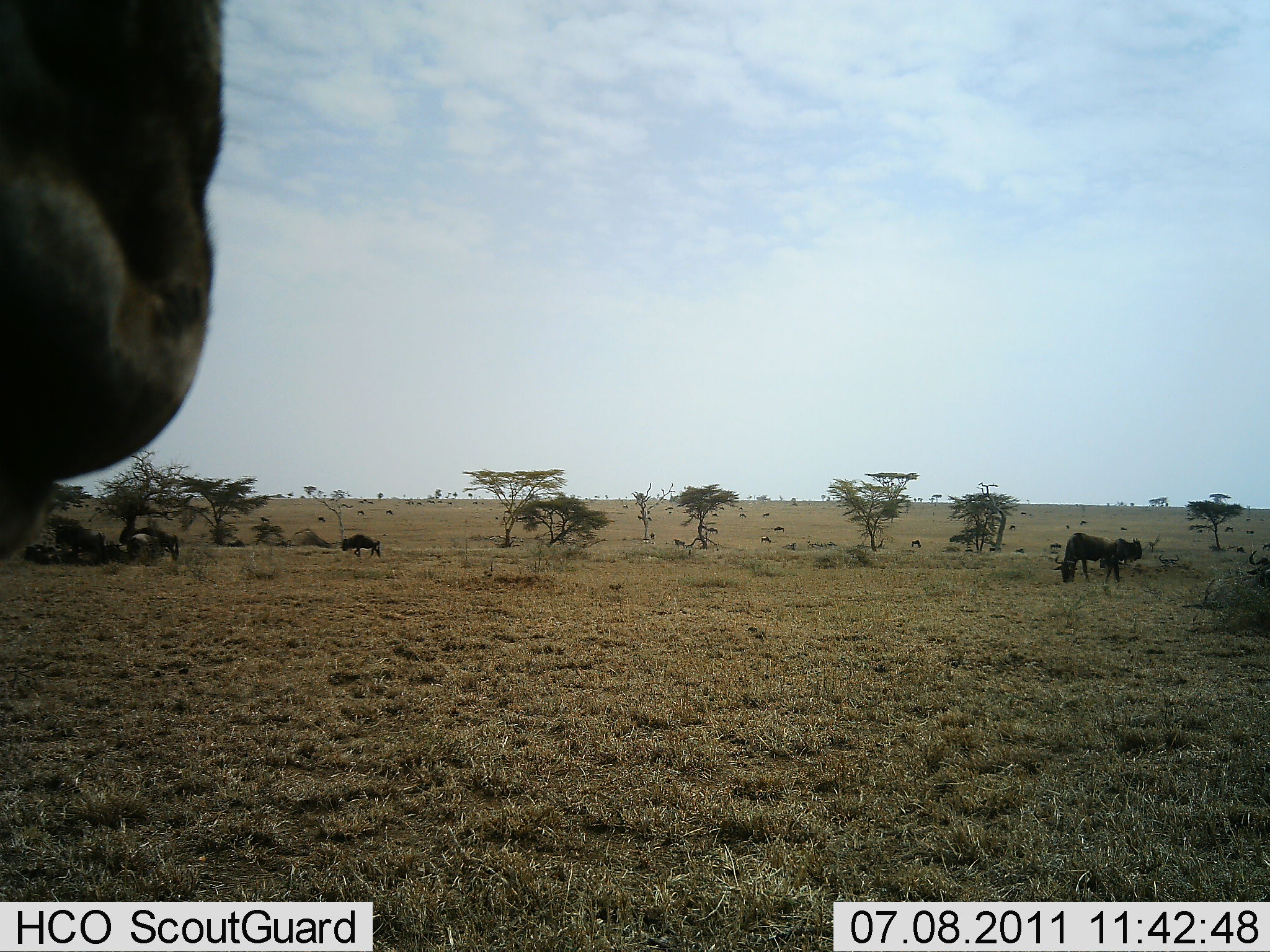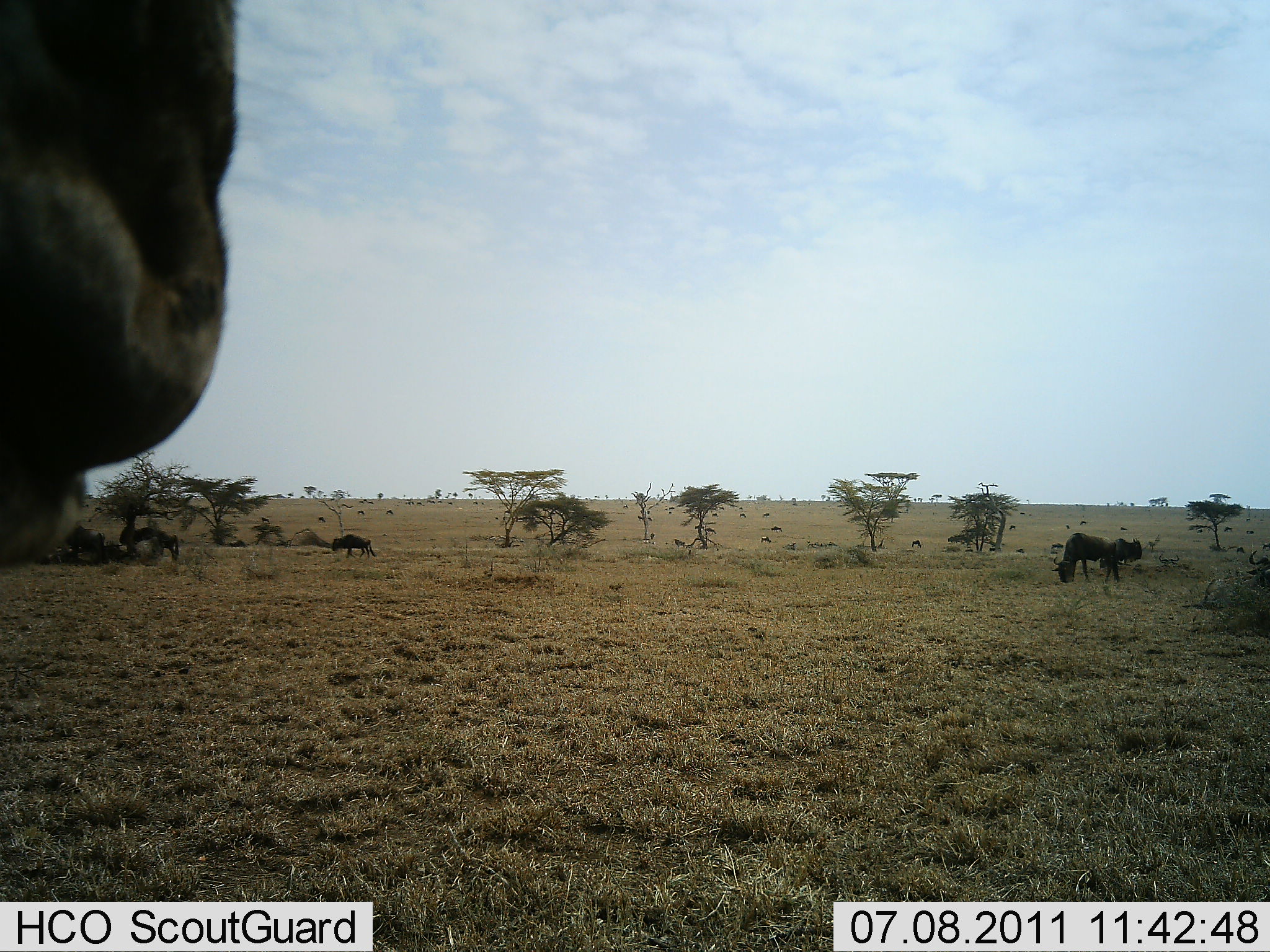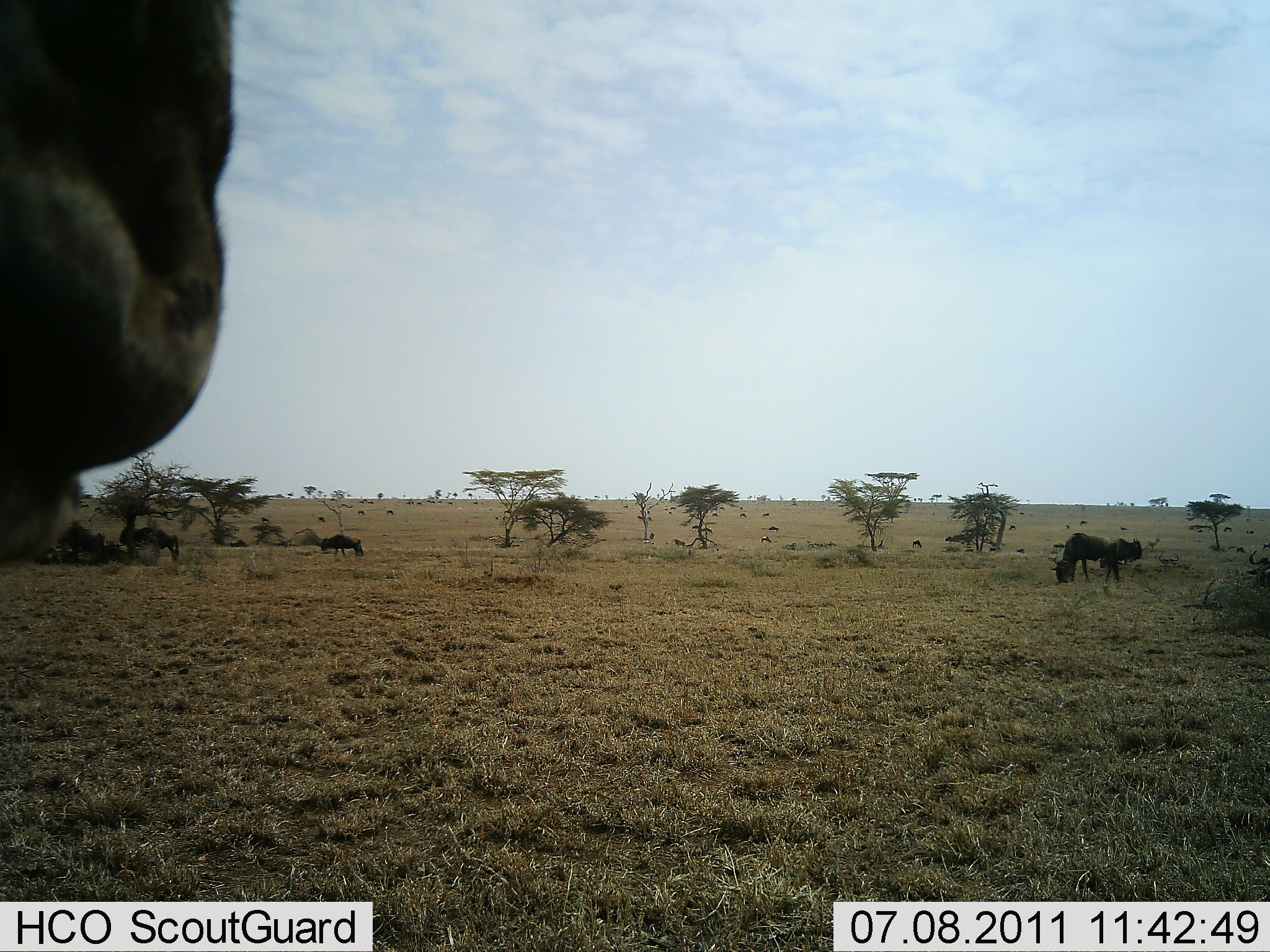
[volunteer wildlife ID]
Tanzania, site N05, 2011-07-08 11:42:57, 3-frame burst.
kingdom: Animalia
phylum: Chordata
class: Mammalia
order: Artiodactyla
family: Bovidae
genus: Connochaetes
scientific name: Connochaetes taurinus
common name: blue wildebeest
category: wildebeest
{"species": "wildebeest (blue wildebeest) (Connochaetes taurinus)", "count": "11-50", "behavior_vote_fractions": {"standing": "67%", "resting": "25%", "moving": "58%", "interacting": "0%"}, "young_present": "0%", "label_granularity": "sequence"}